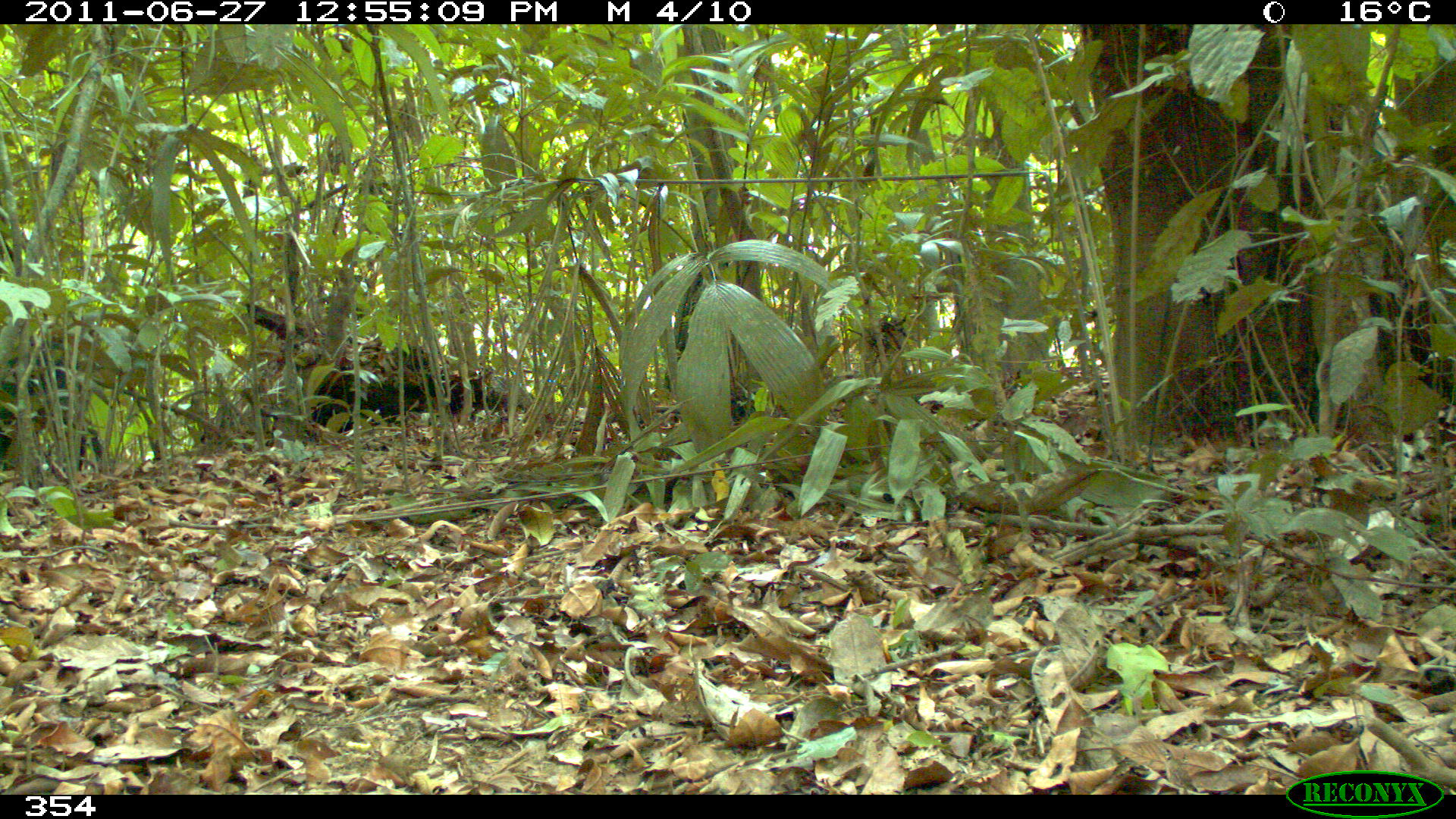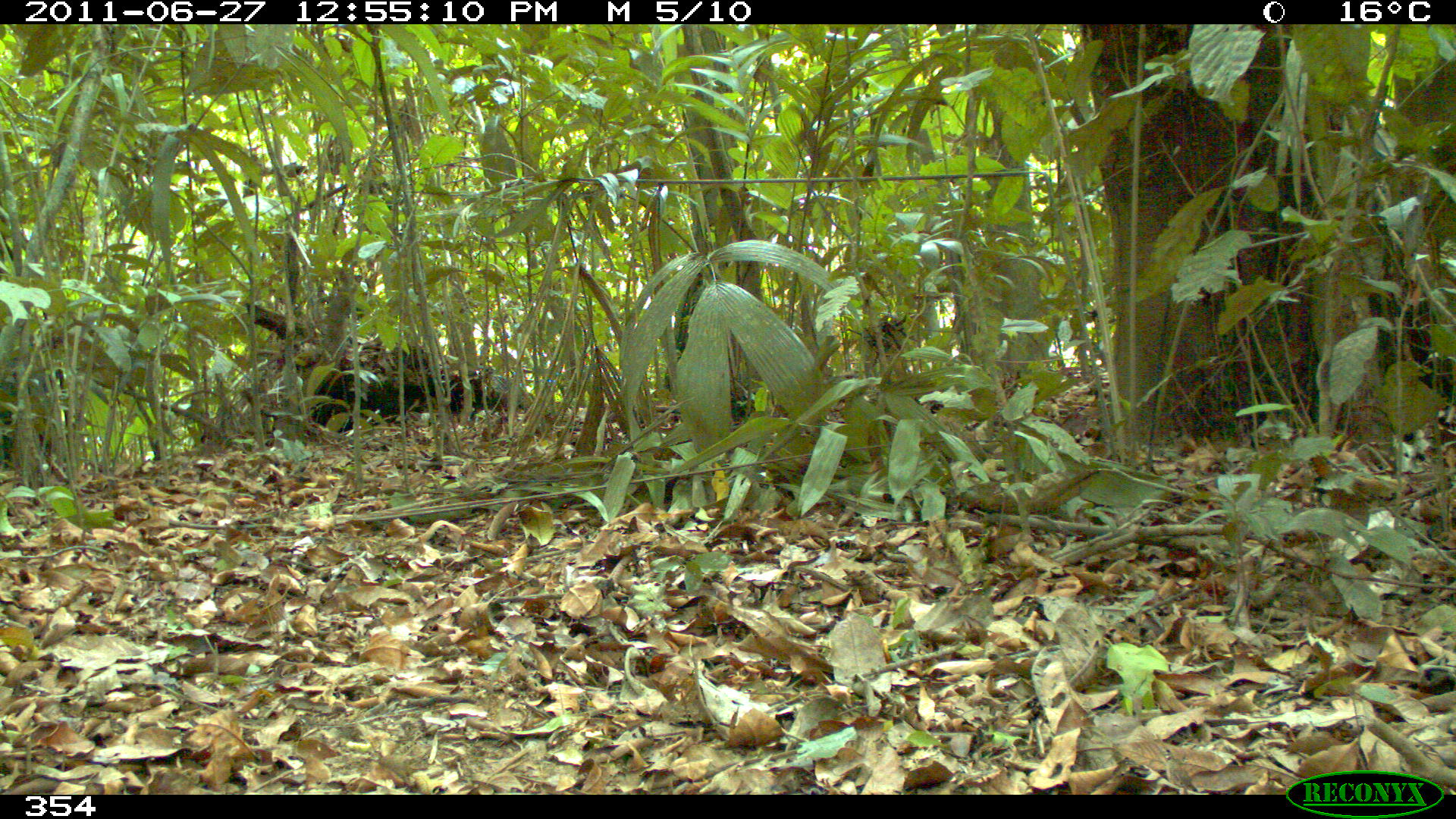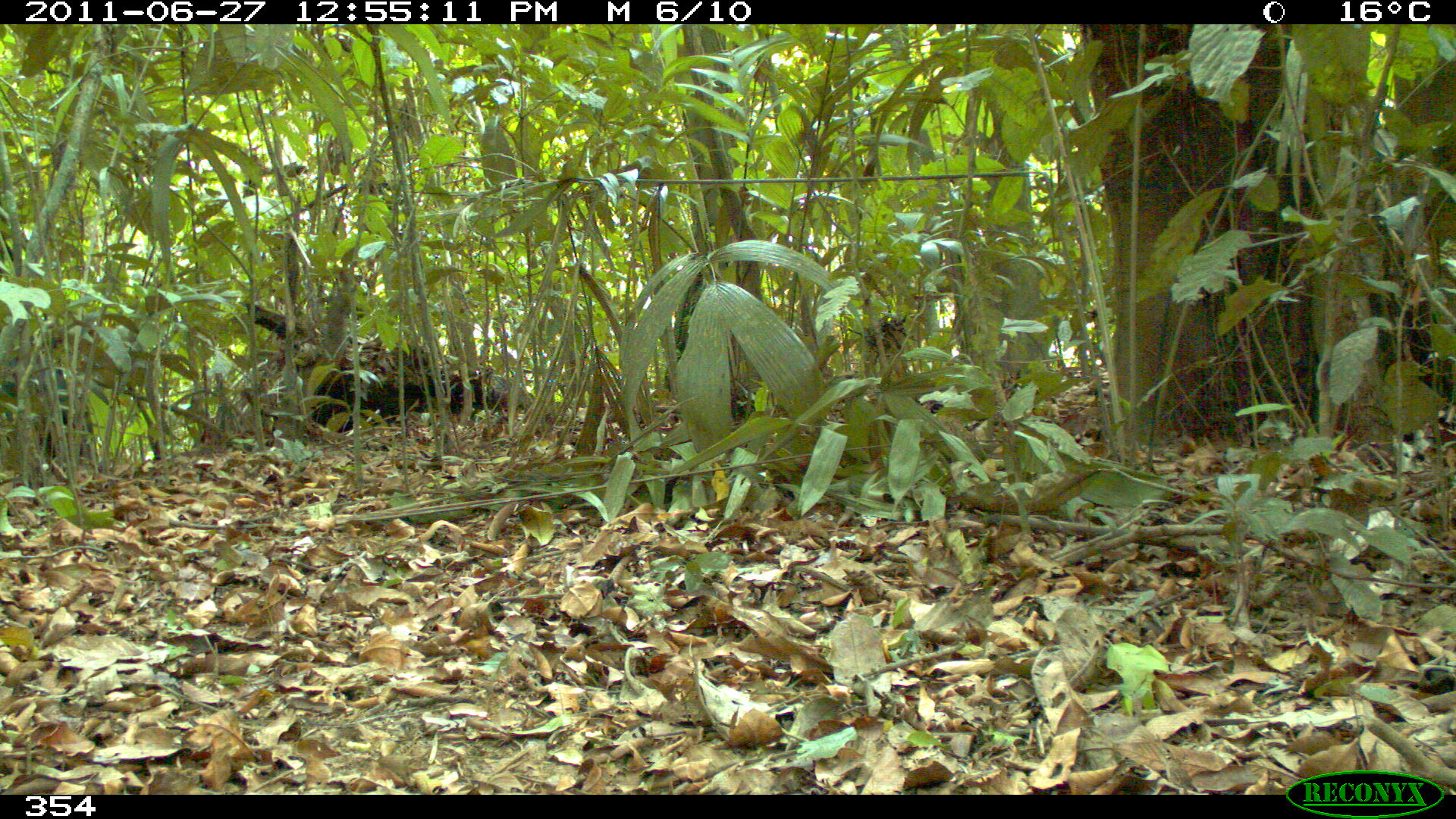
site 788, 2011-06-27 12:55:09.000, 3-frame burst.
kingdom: Animalia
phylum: Chordata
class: Mammalia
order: Artiodactyla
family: Tayassuidae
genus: Tayassu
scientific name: Tayassu pecari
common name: white-lipped peccary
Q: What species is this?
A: Tayassu pecari (white-lipped peccary).